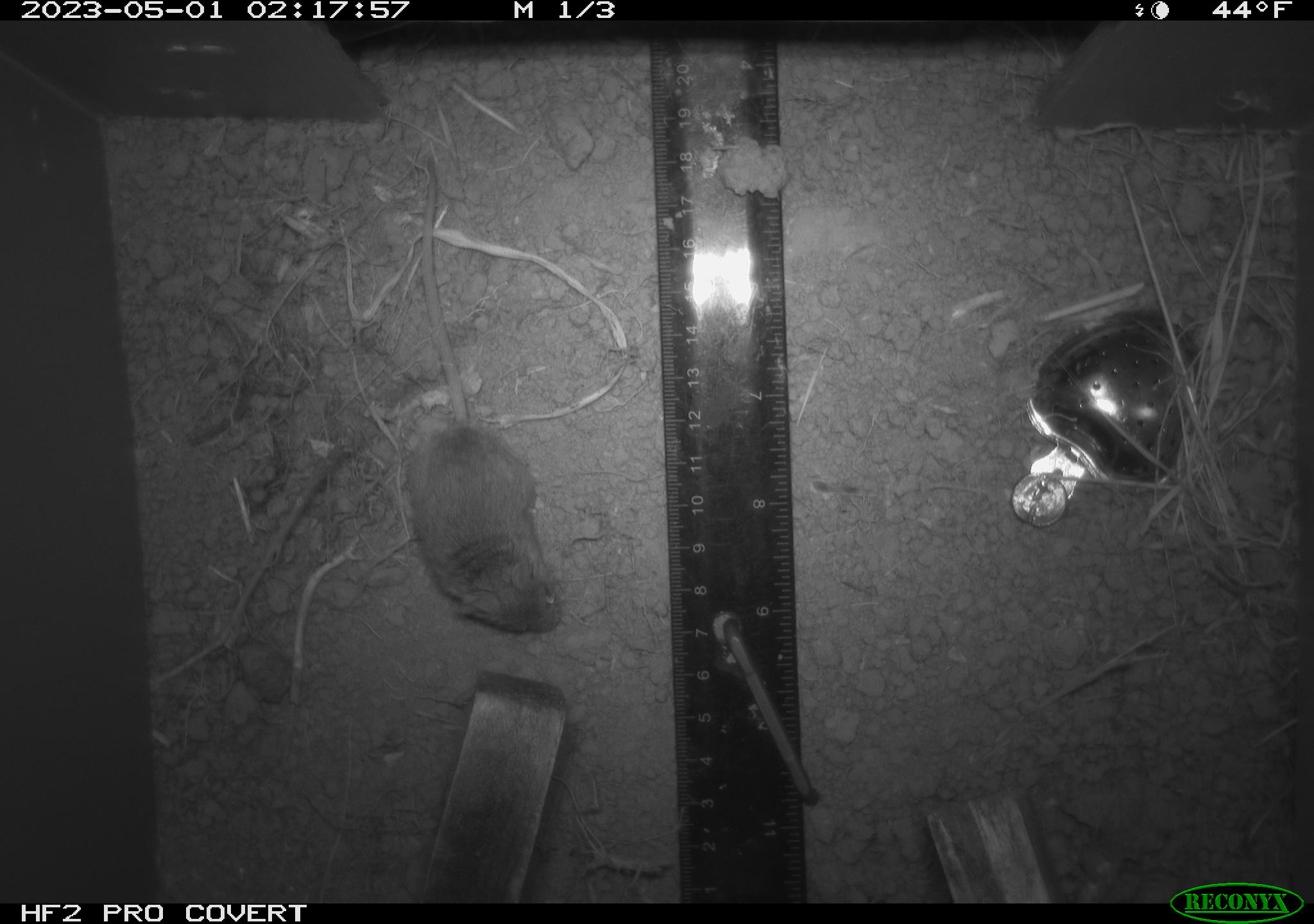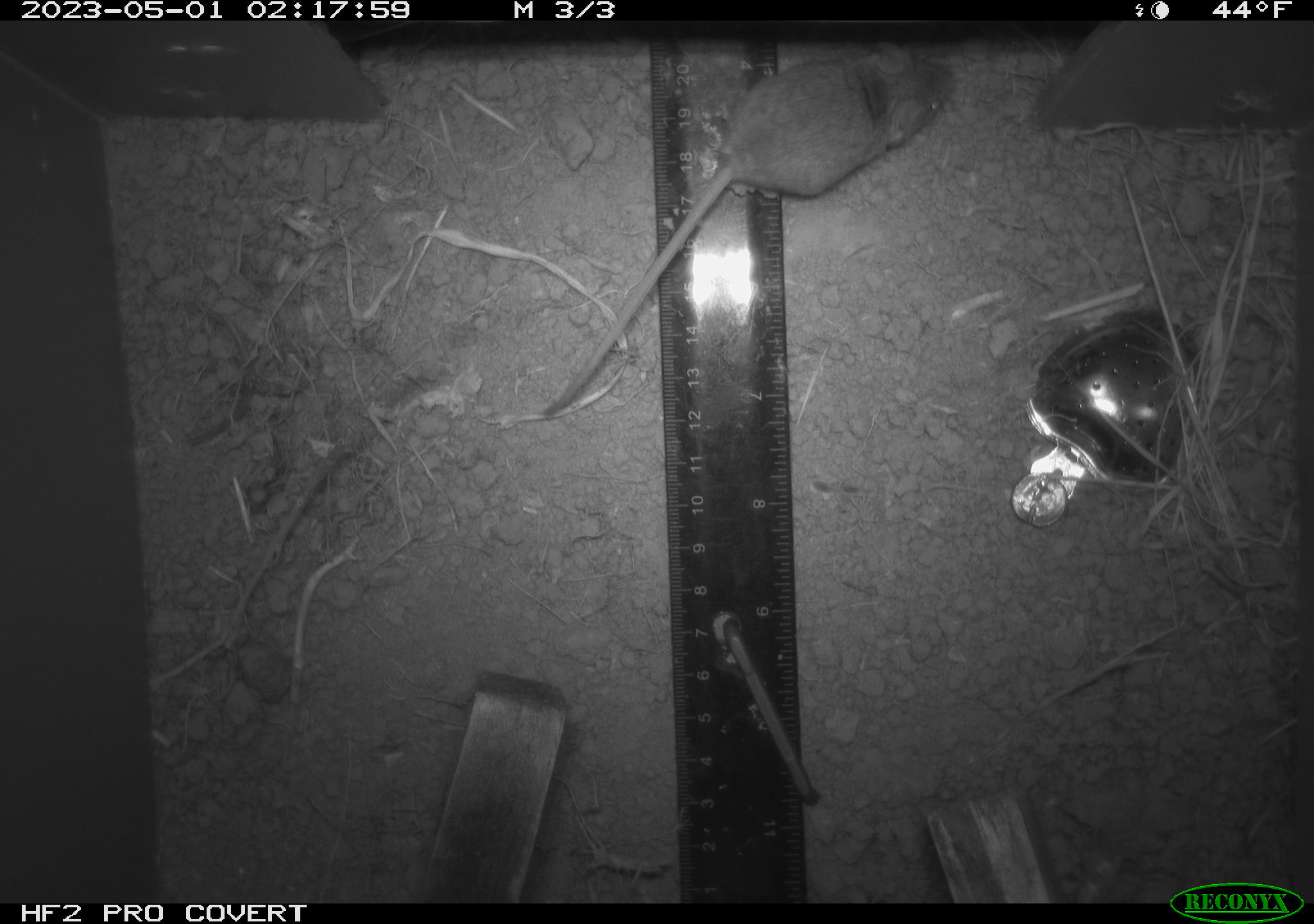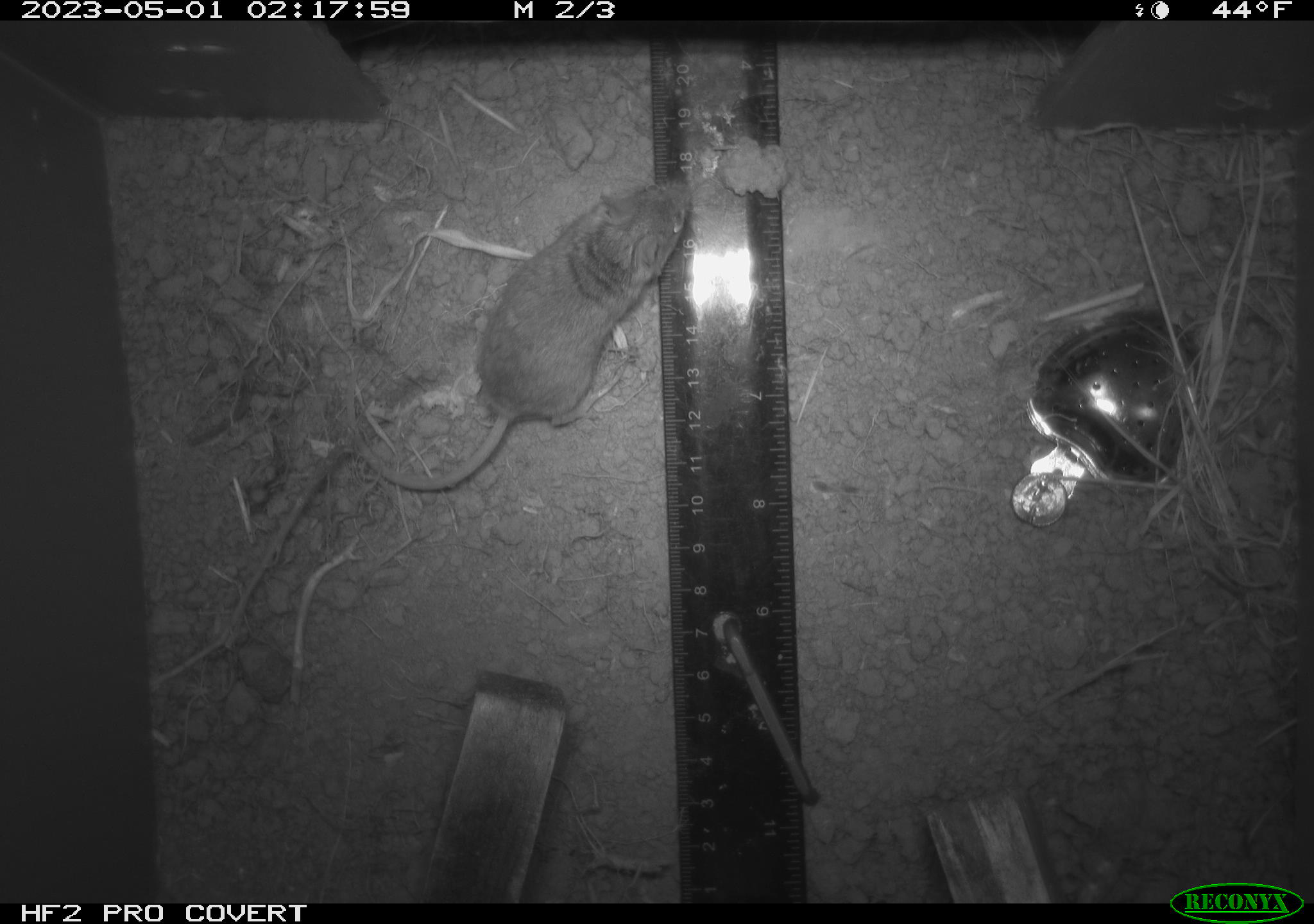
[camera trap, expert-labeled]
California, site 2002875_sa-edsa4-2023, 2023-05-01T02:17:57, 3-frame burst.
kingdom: Animalia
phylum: Chordata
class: Mammalia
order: Rodentia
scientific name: Rodentia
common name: mouse species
Mouse species (Rodentia).